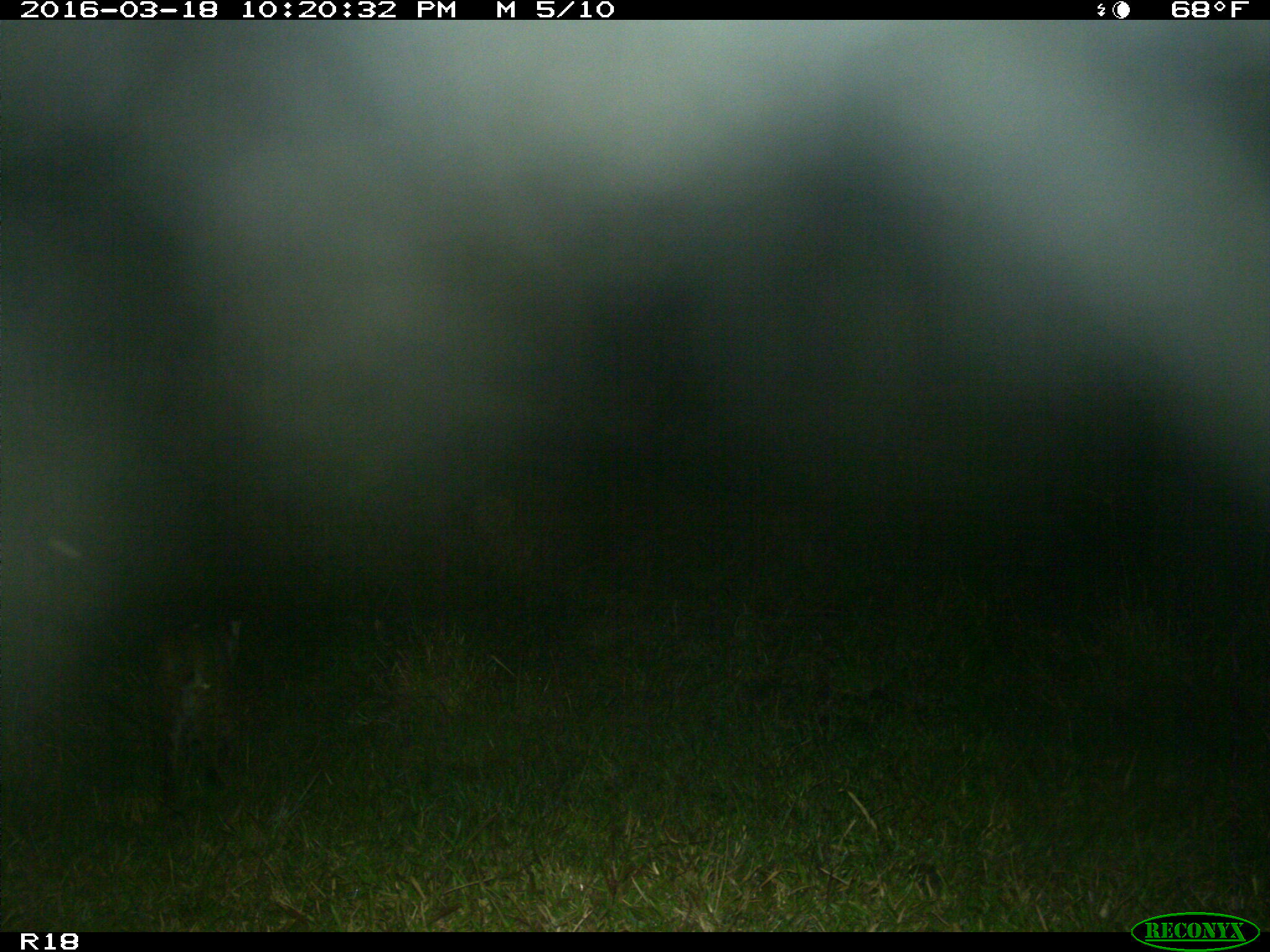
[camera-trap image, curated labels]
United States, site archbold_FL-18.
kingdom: Animalia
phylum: Chordata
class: Mammalia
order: Carnivora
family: Felidae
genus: Lynx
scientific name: Lynx rufus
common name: bobcat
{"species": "Lynx rufus (bobcat)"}